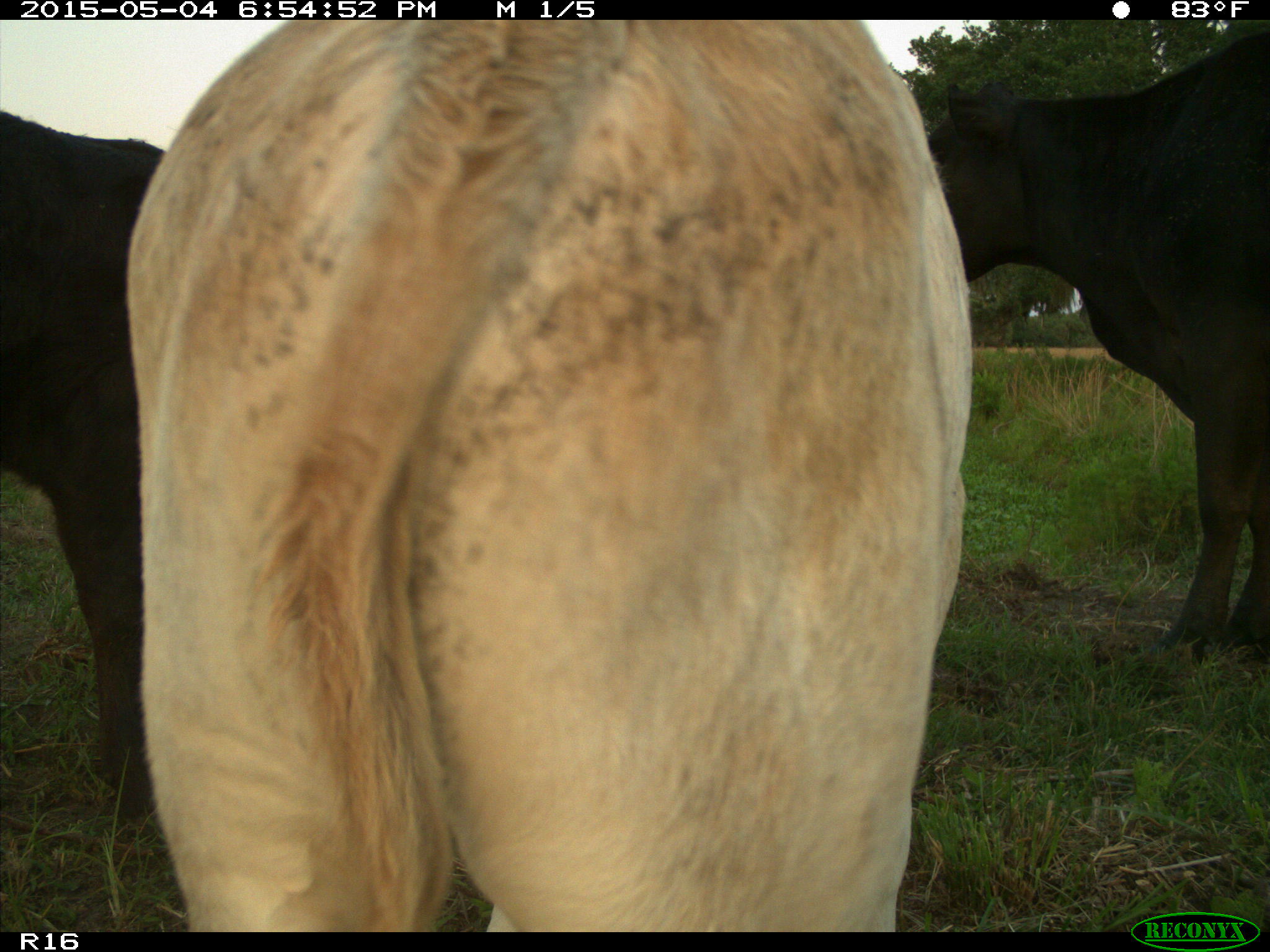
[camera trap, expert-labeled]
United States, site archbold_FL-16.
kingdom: Animalia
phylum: Chordata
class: Mammalia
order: Artiodactyla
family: Bovidae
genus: Bos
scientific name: Bos taurus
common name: domestic cow